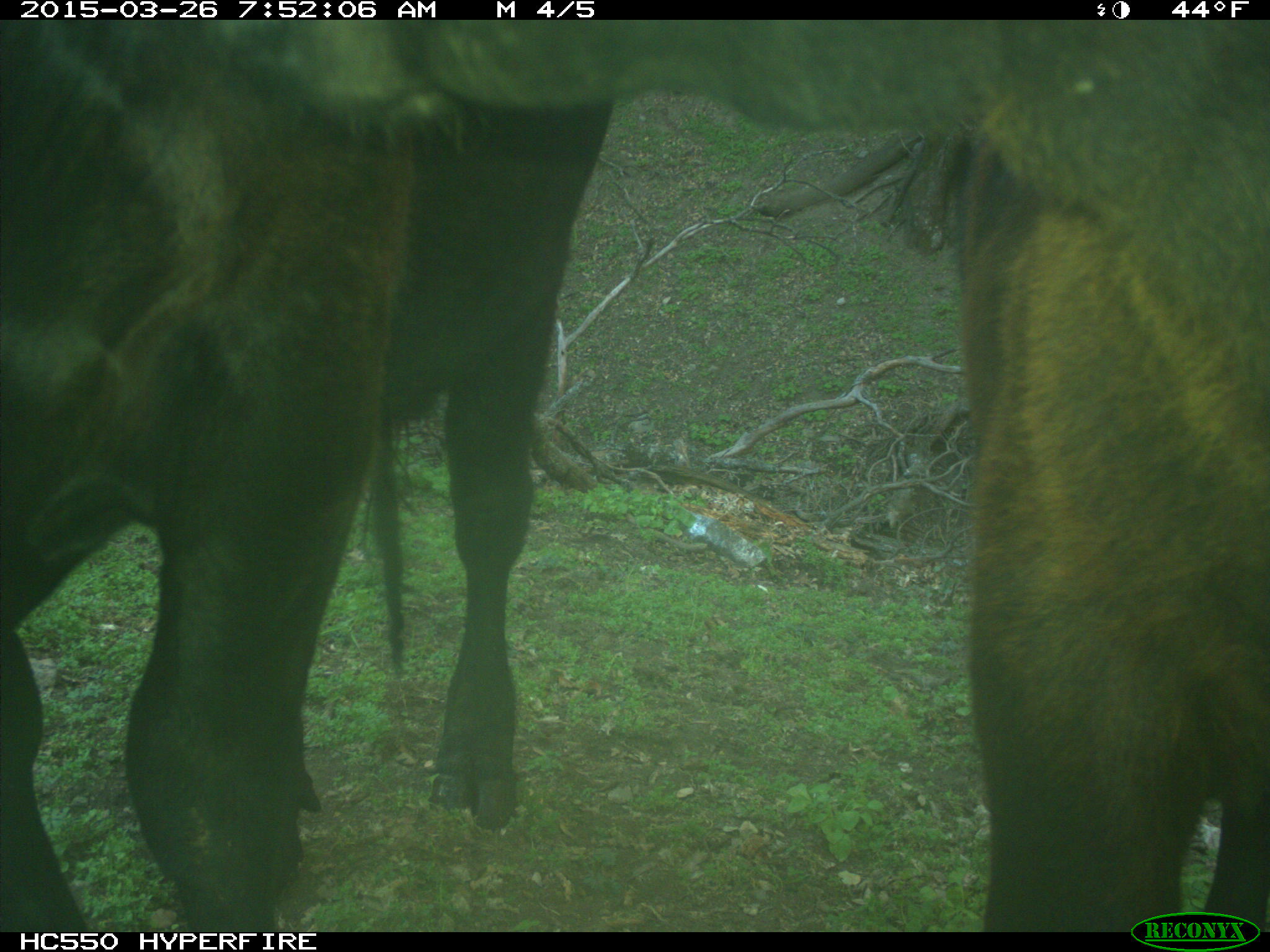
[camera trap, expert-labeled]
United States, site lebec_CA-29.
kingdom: Animalia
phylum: Chordata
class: Mammalia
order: Artiodactyla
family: Bovidae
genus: Bos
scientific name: Bos taurus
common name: domestic cow